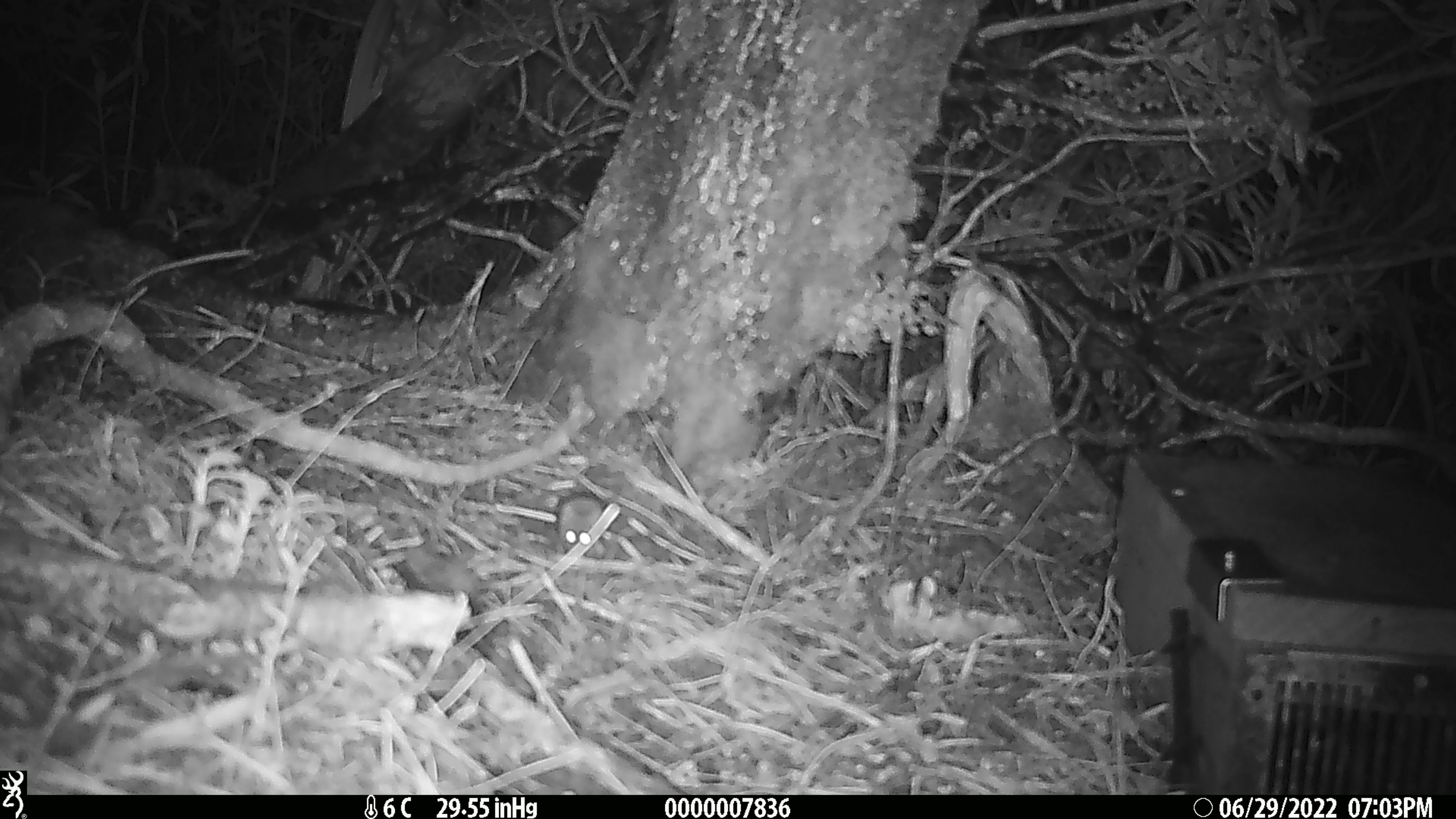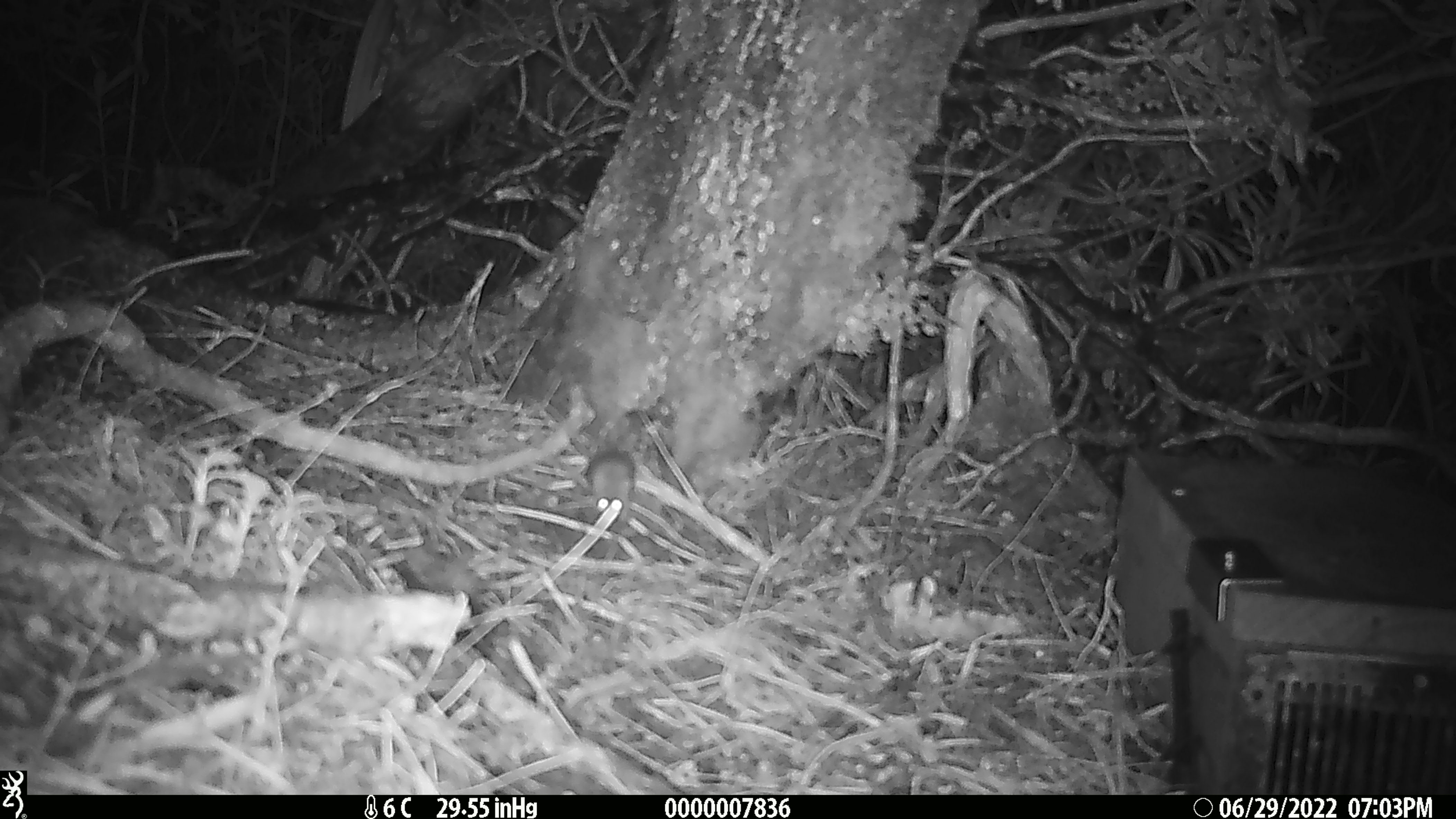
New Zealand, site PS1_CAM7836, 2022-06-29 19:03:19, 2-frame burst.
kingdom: Animalia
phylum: Chordata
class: Mammalia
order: Rodentia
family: Muridae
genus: Mus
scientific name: Mus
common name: mouse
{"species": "mouse (Mus)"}